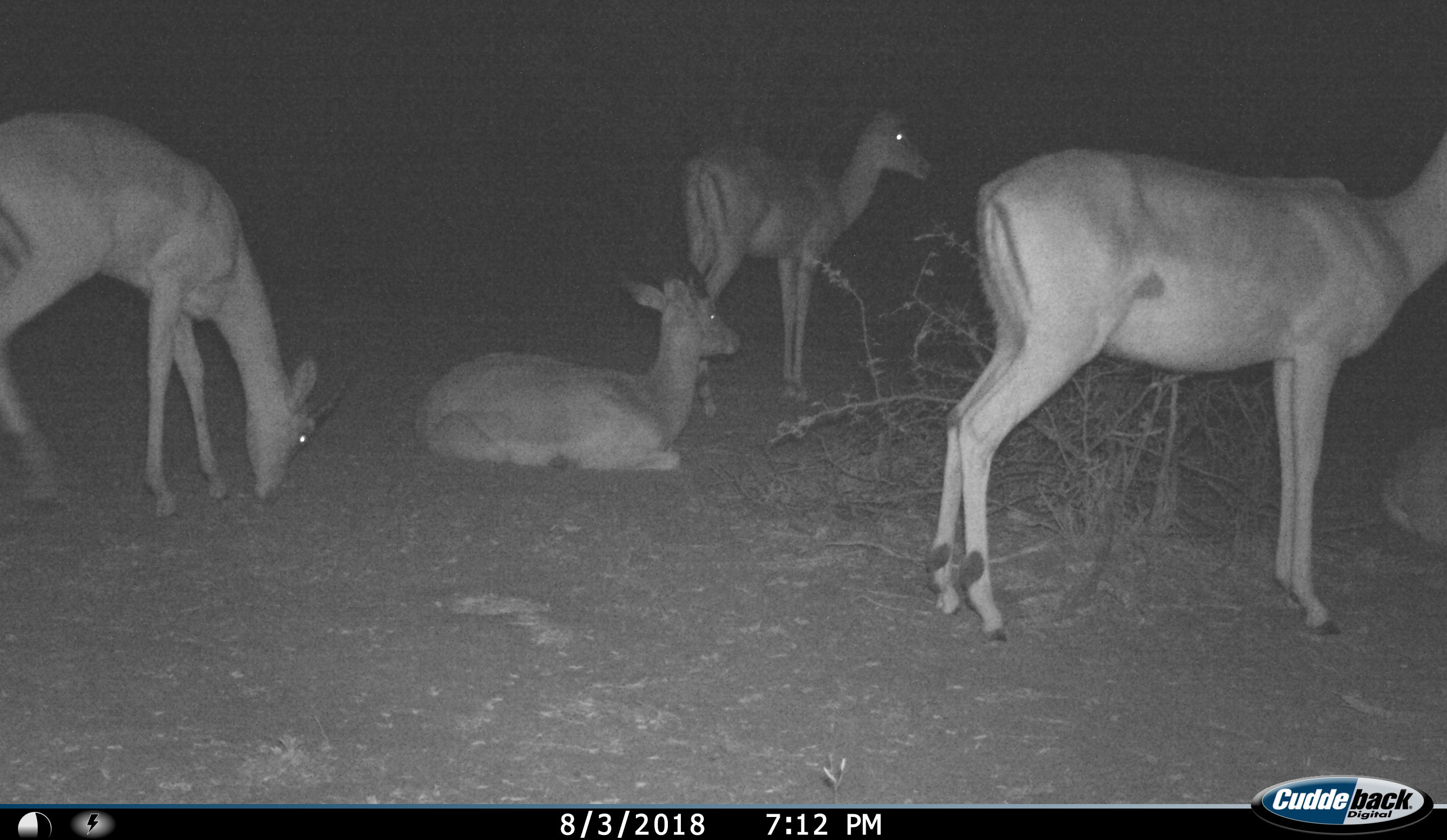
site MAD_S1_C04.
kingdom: Animalia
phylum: Chordata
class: Mammalia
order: Artiodactyla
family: Bovidae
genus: Aepyceros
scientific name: Aepyceros melampus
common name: impala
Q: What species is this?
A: Impala (Aepyceros melampus).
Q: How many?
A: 5.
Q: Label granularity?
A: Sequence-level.